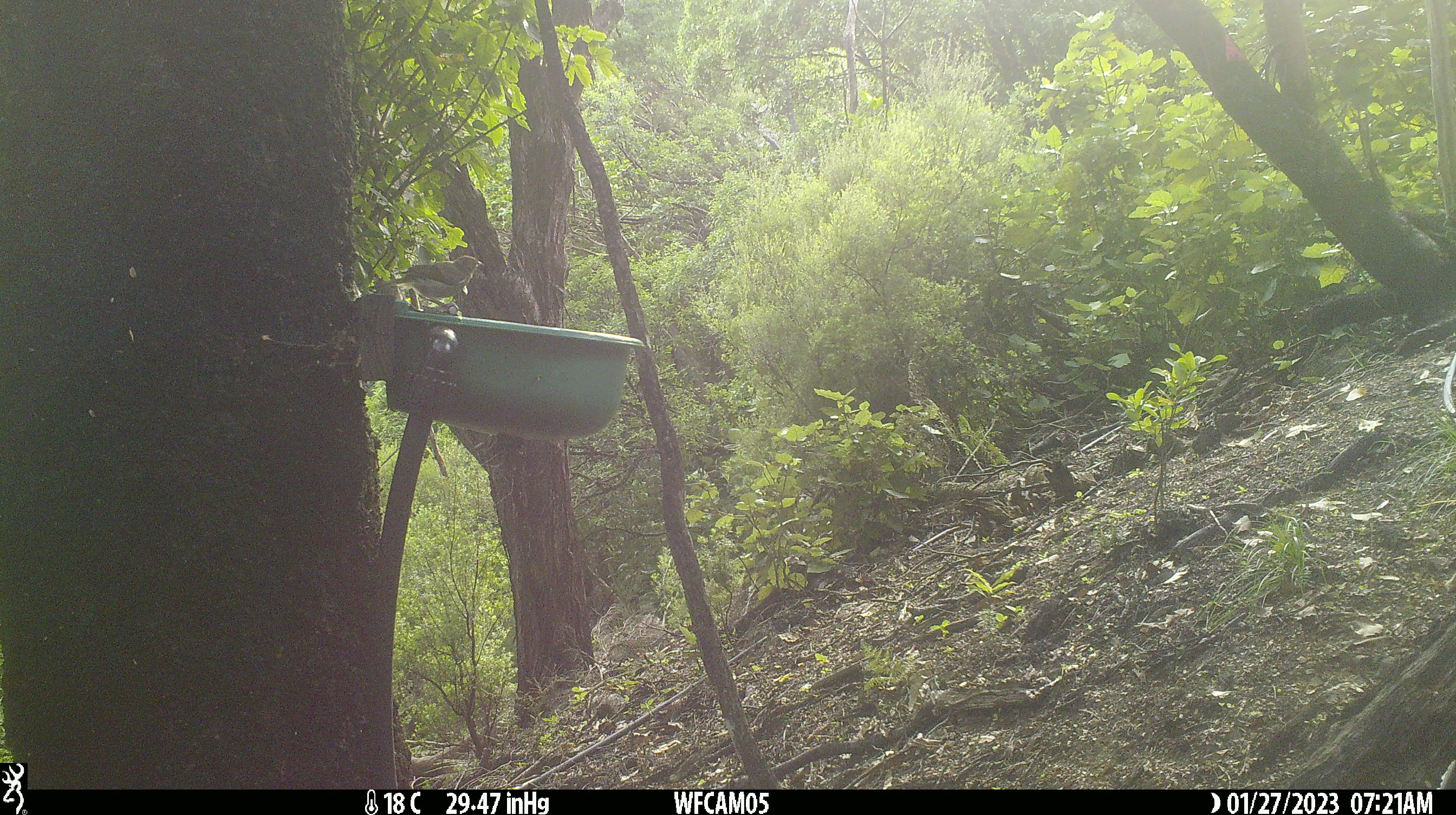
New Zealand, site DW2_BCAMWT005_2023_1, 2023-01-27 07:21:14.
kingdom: Animalia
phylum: Chordata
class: Aves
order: Passeriformes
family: Meliphagidae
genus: Anthornis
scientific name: Anthornis melanura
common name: new zealand bellbird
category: bellbird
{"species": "bellbird (new zealand bellbird) (Anthornis melanura)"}